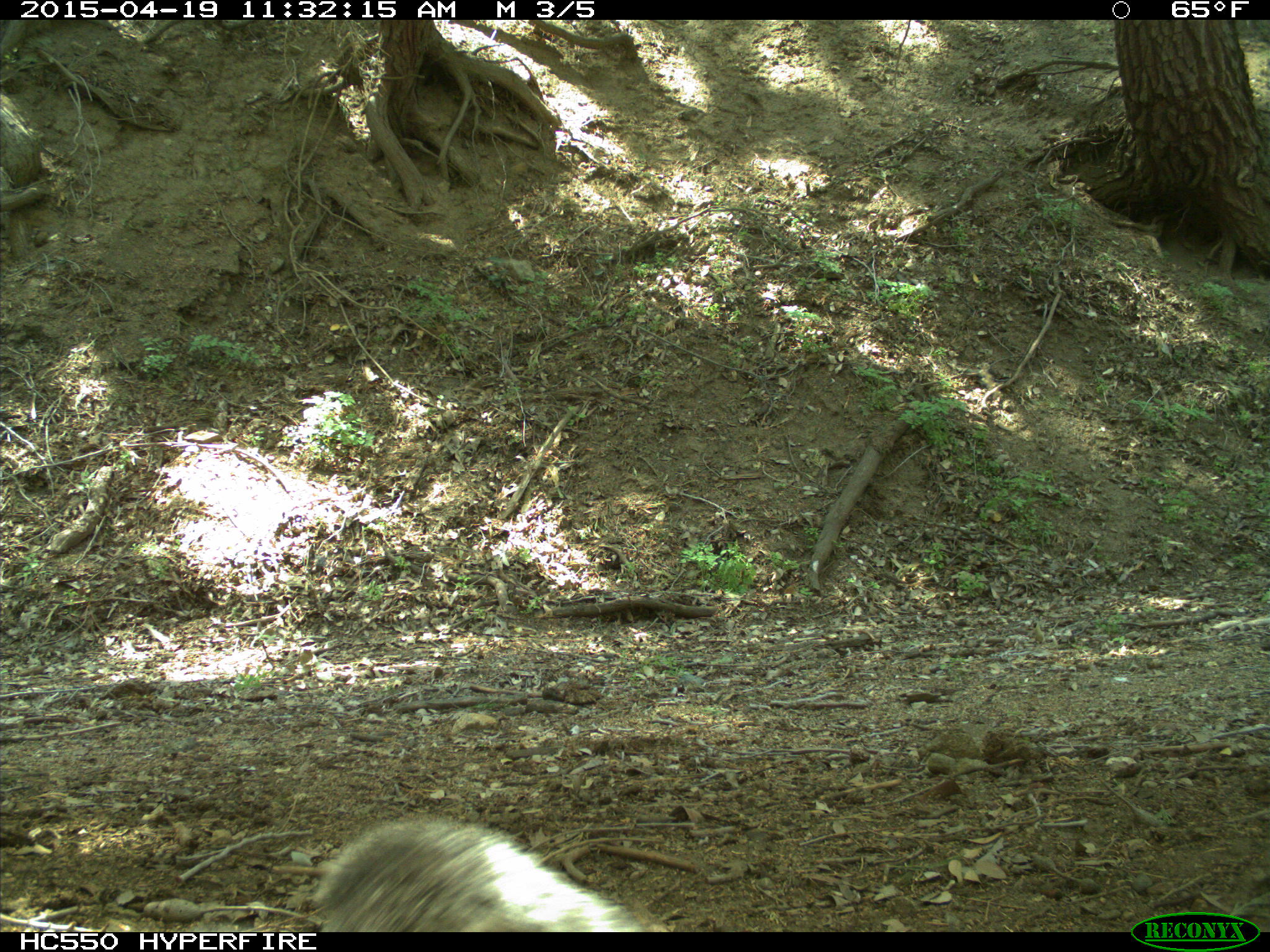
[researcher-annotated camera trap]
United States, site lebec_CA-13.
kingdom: Animalia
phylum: Chordata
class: Mammalia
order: Rodentia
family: Sciuridae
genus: Sciurus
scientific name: Sciurus carolinensis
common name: eastern gray squirrel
Sciurus carolinensis (eastern gray squirrel).